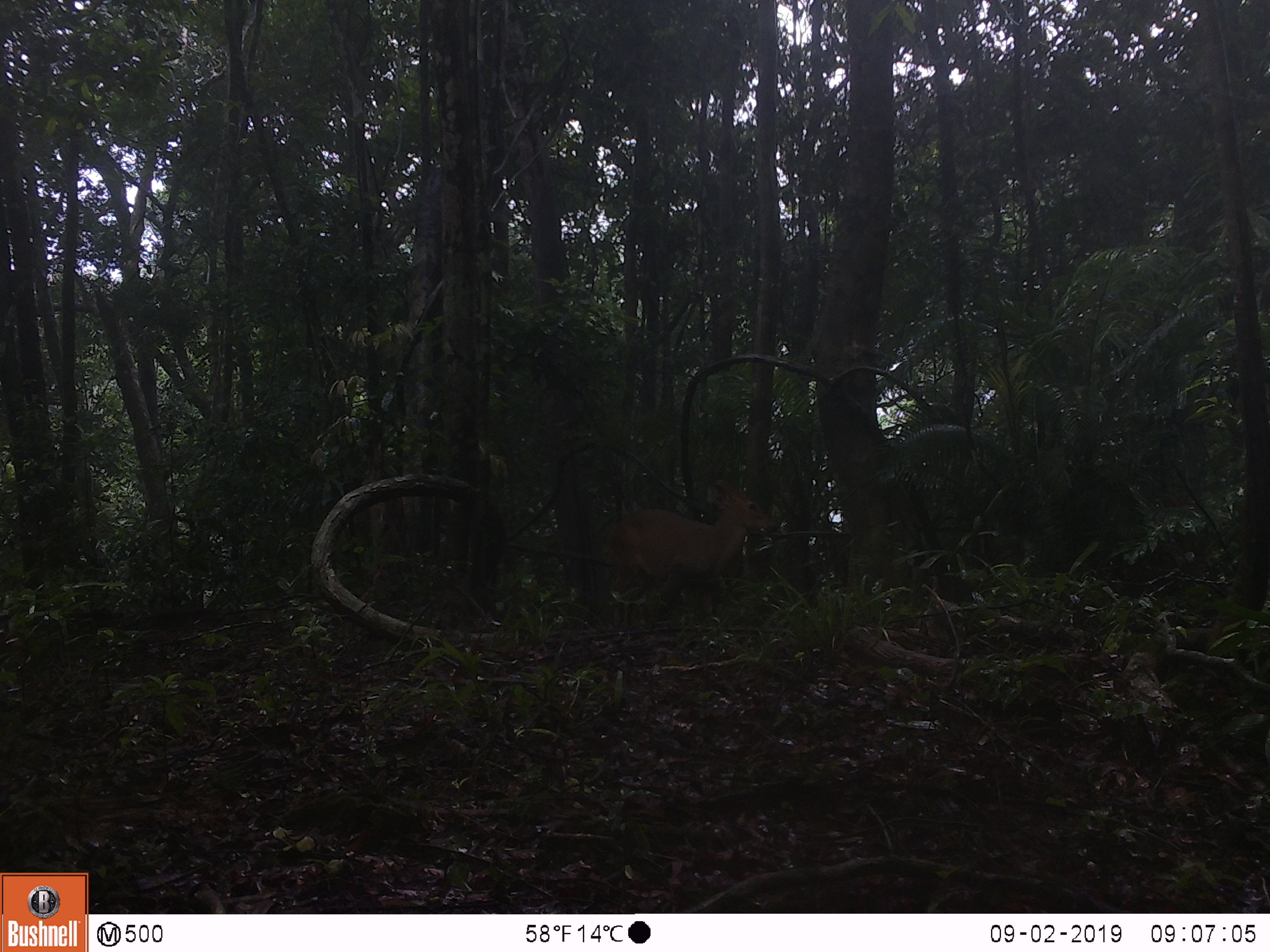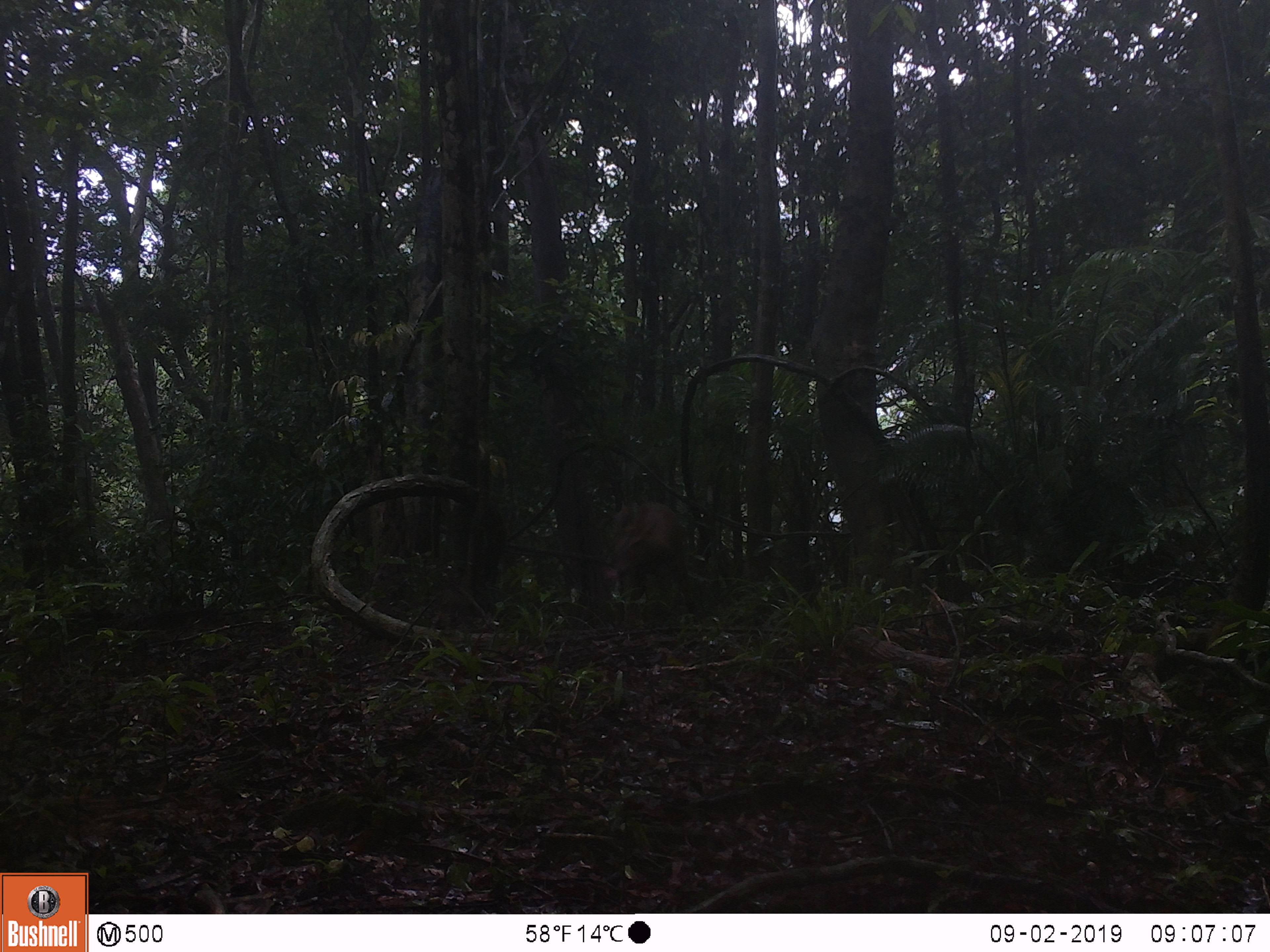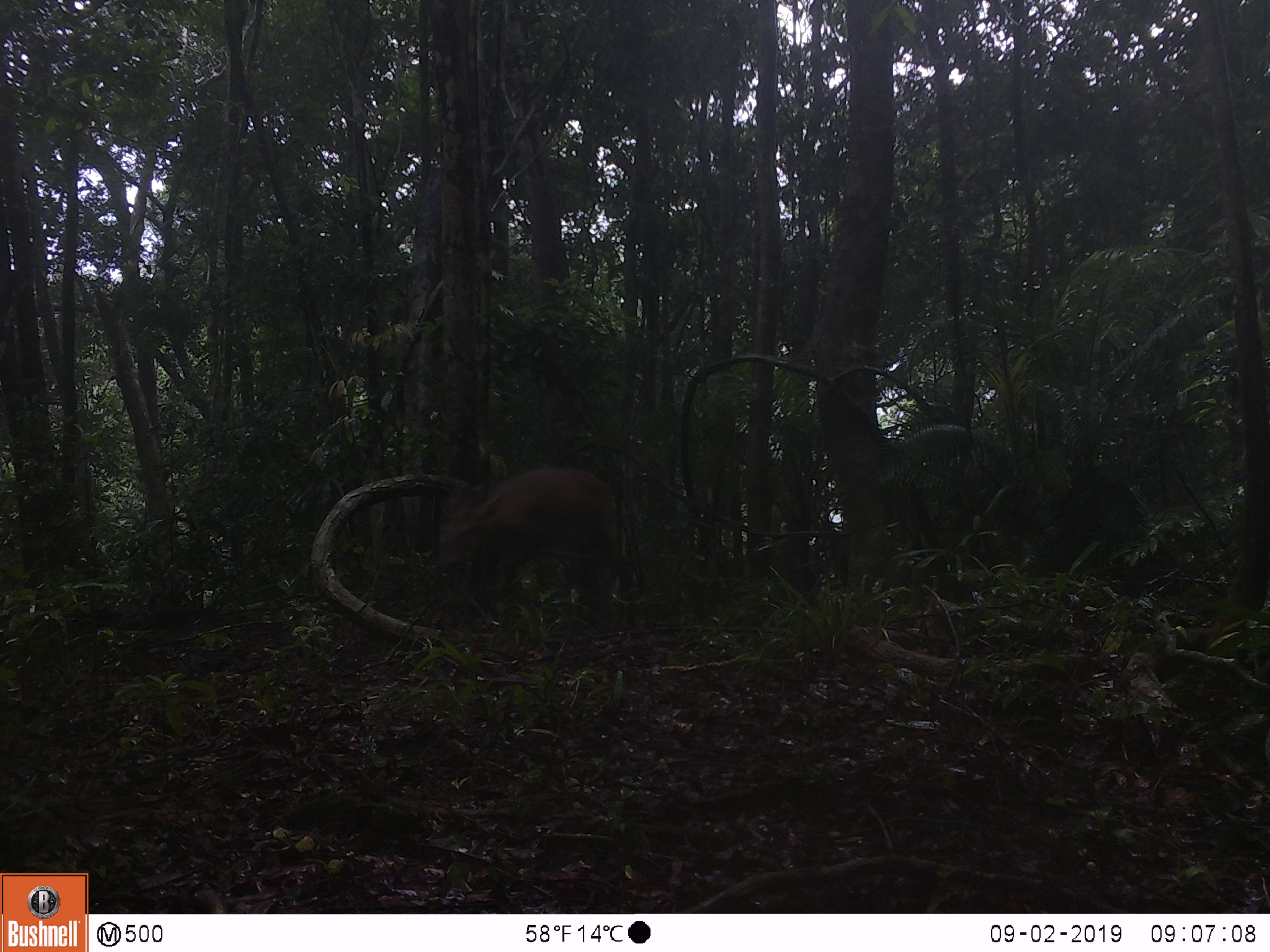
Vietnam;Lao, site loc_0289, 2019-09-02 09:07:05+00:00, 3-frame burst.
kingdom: Animalia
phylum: Chordata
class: Mammalia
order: Artiodactyla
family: Cervidae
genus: Muntiacus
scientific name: Muntiacus vuquangensis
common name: large-antlered muntjac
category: large antlered muntjac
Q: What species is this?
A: Large antlered muntjac (large-antlered muntjac) (Muntiacus vuquangensis).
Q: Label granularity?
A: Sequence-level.